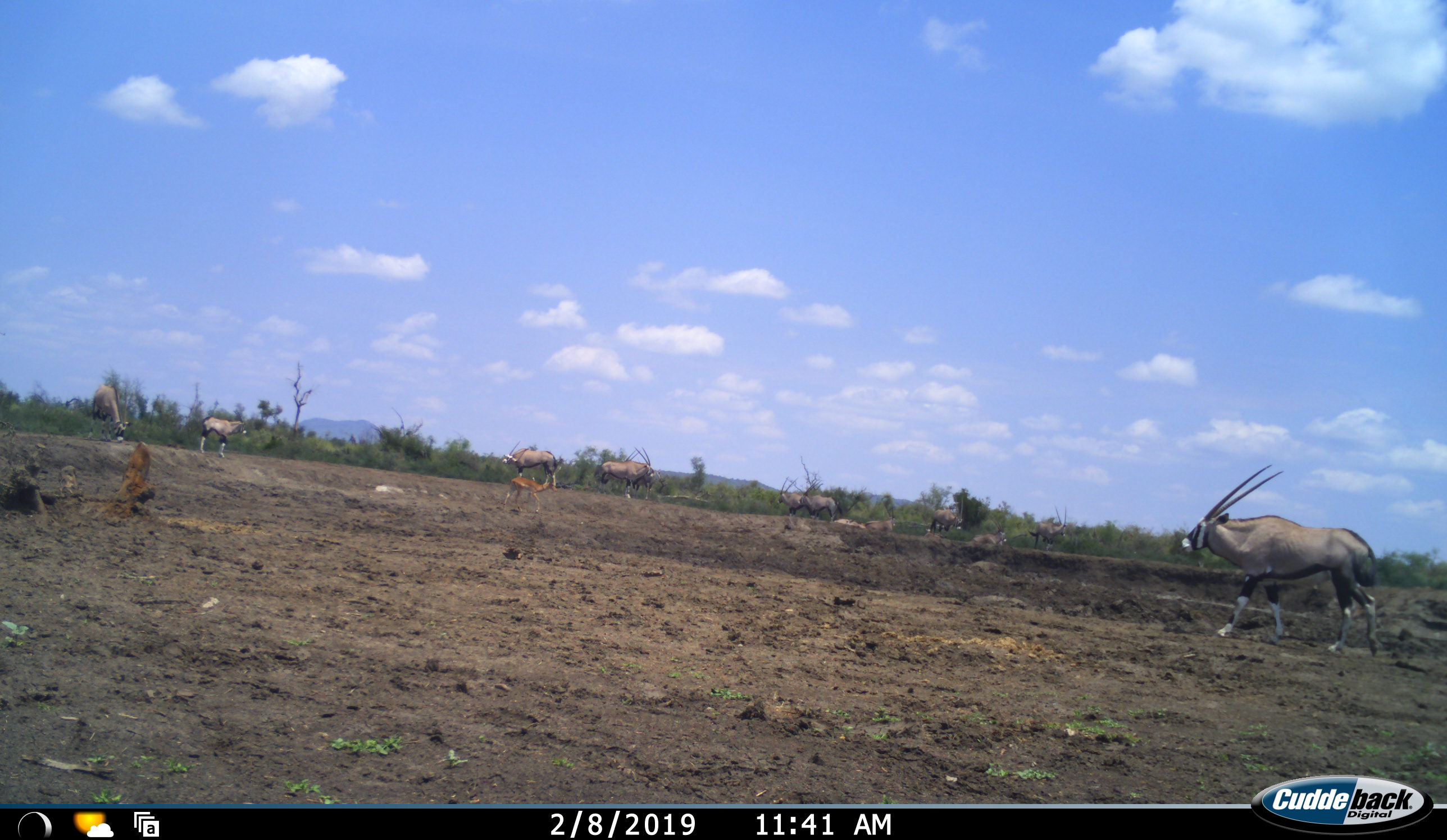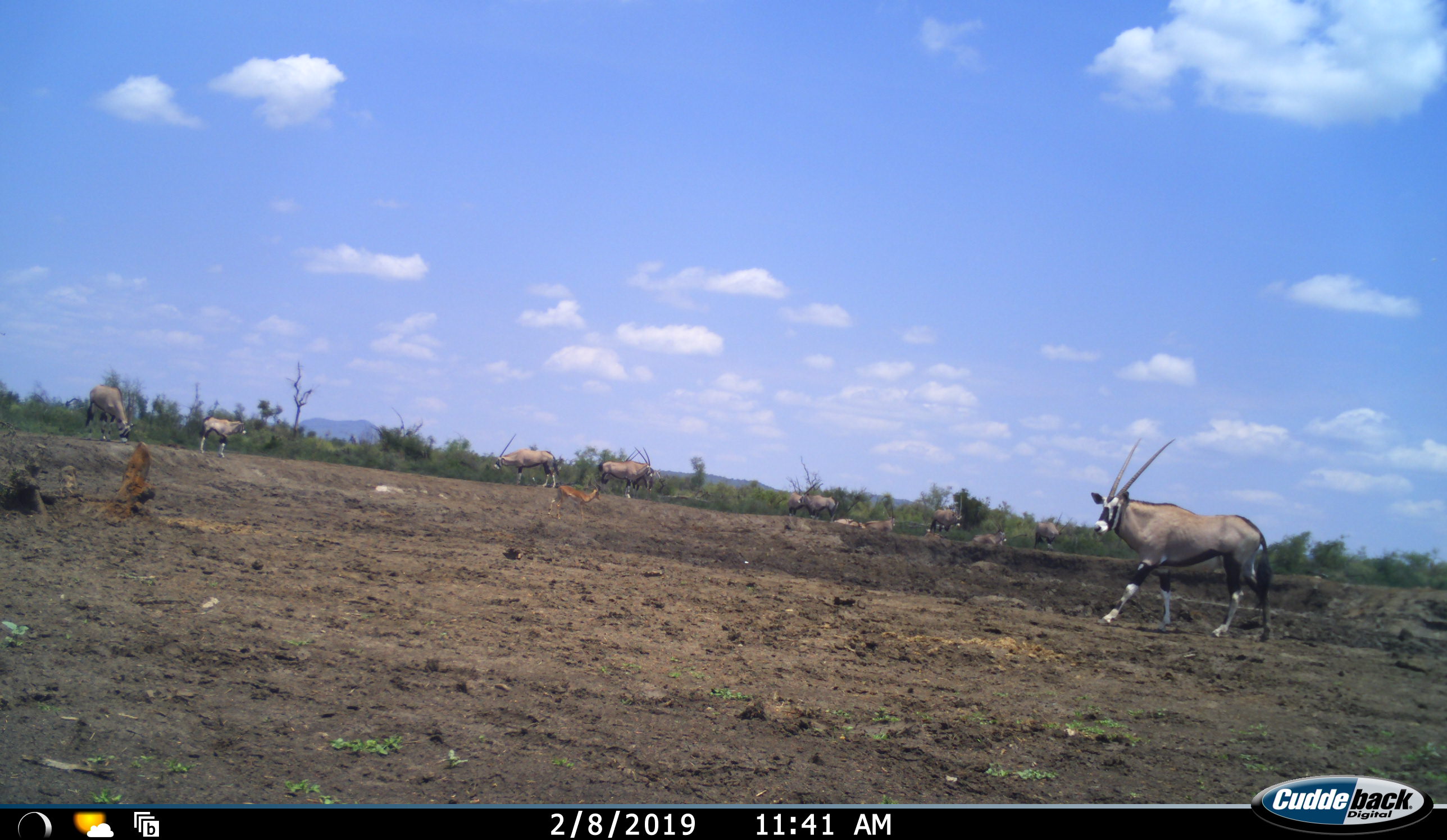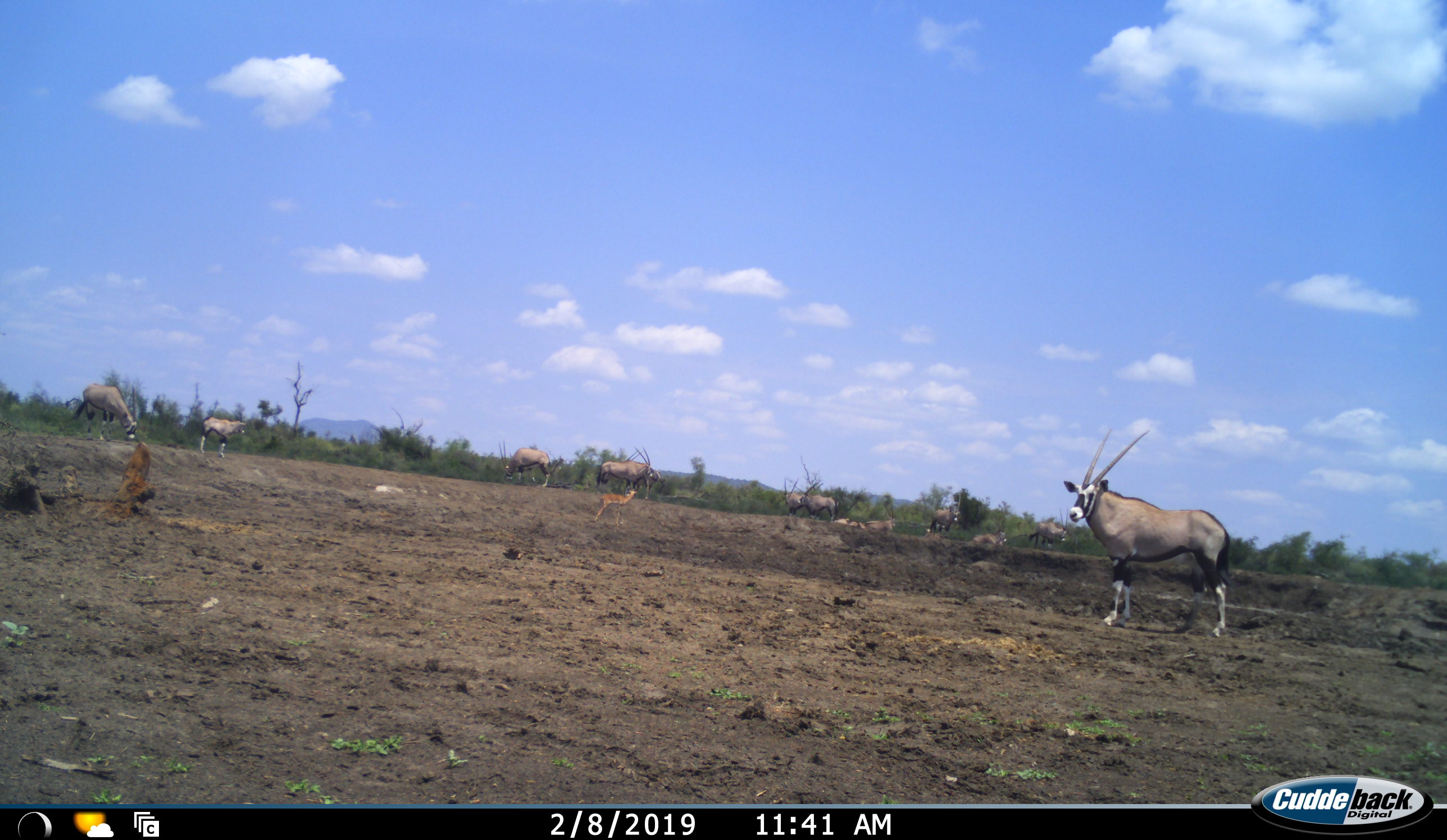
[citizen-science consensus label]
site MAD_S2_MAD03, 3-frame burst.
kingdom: Animalia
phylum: Chordata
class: Mammalia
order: Artiodactyla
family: Bovidae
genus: Oryx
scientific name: Oryx gazella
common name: gemsbok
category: oryx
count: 11-50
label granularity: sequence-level